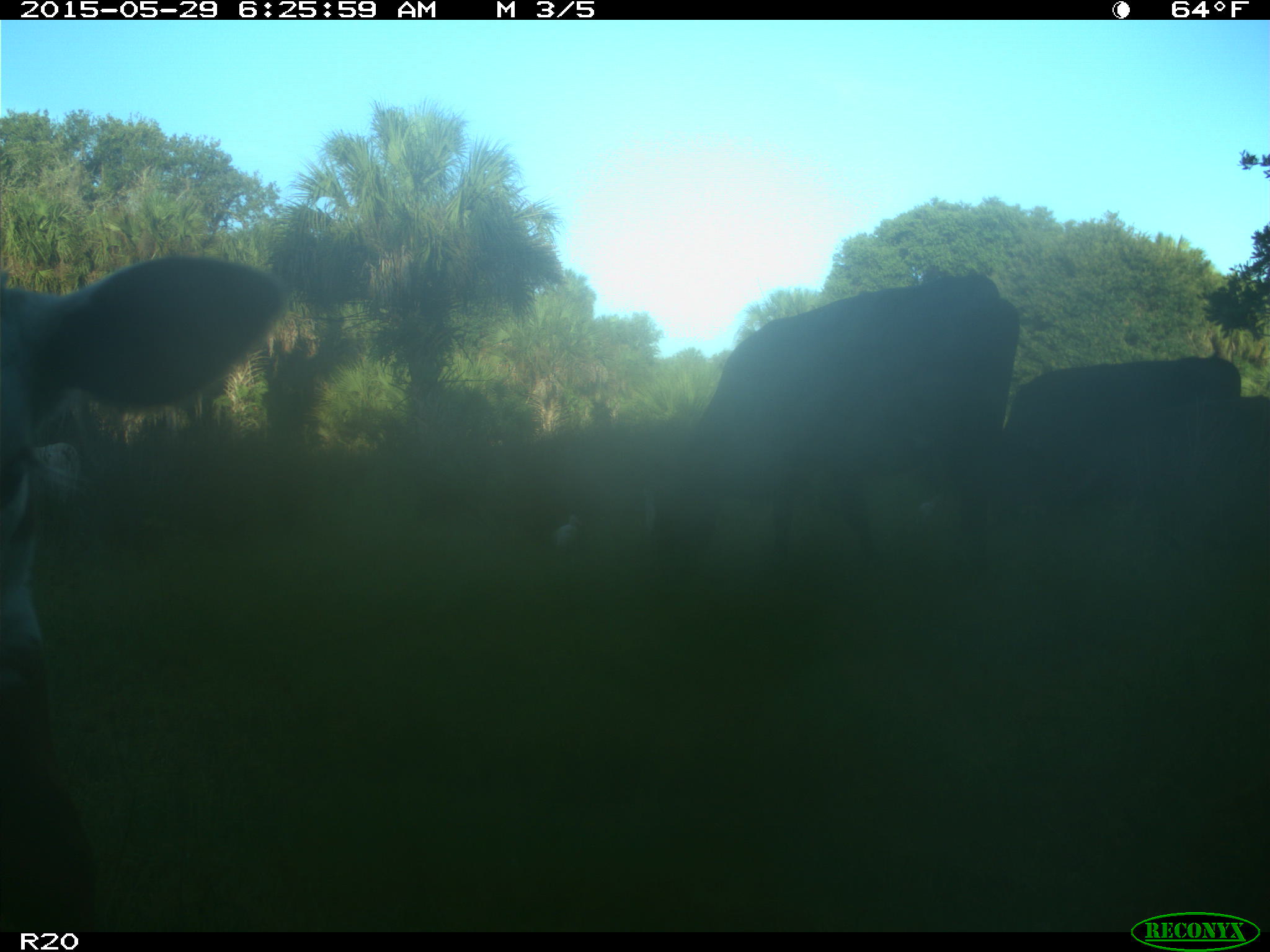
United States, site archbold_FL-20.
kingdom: Animalia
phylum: Chordata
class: Mammalia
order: Artiodactyla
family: Bovidae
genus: Bos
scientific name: Bos taurus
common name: domestic cow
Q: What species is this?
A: Bos taurus (domestic cow).